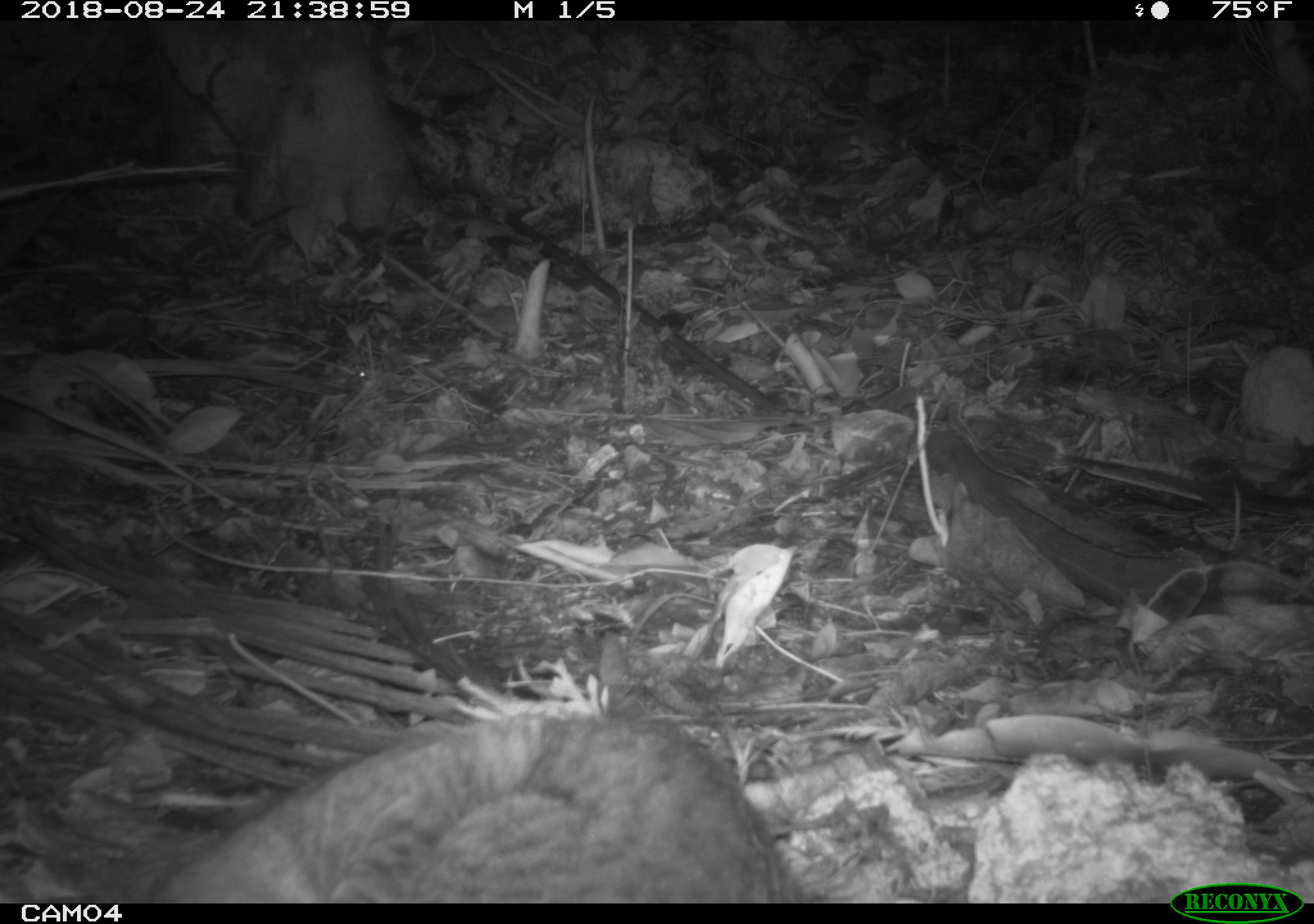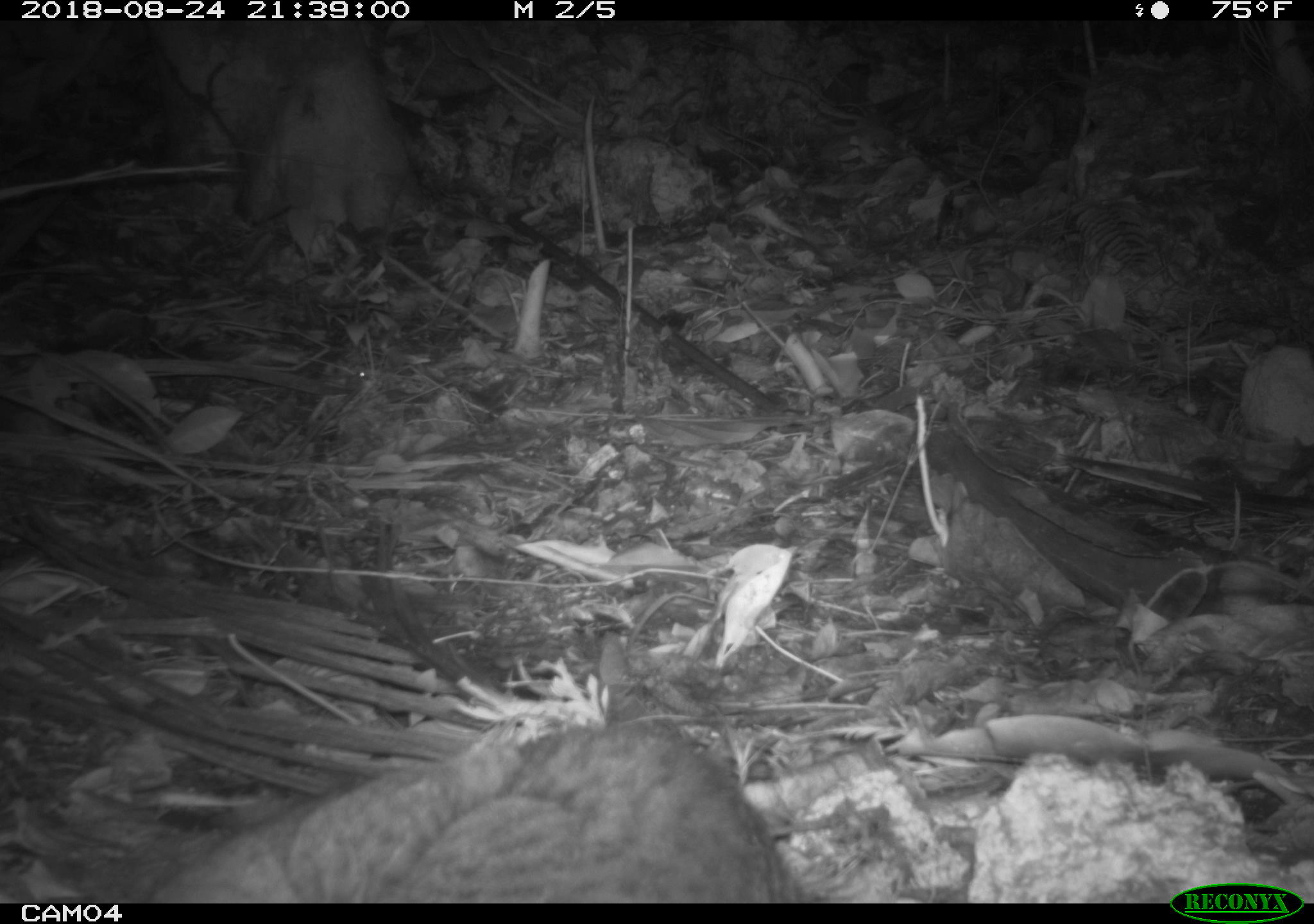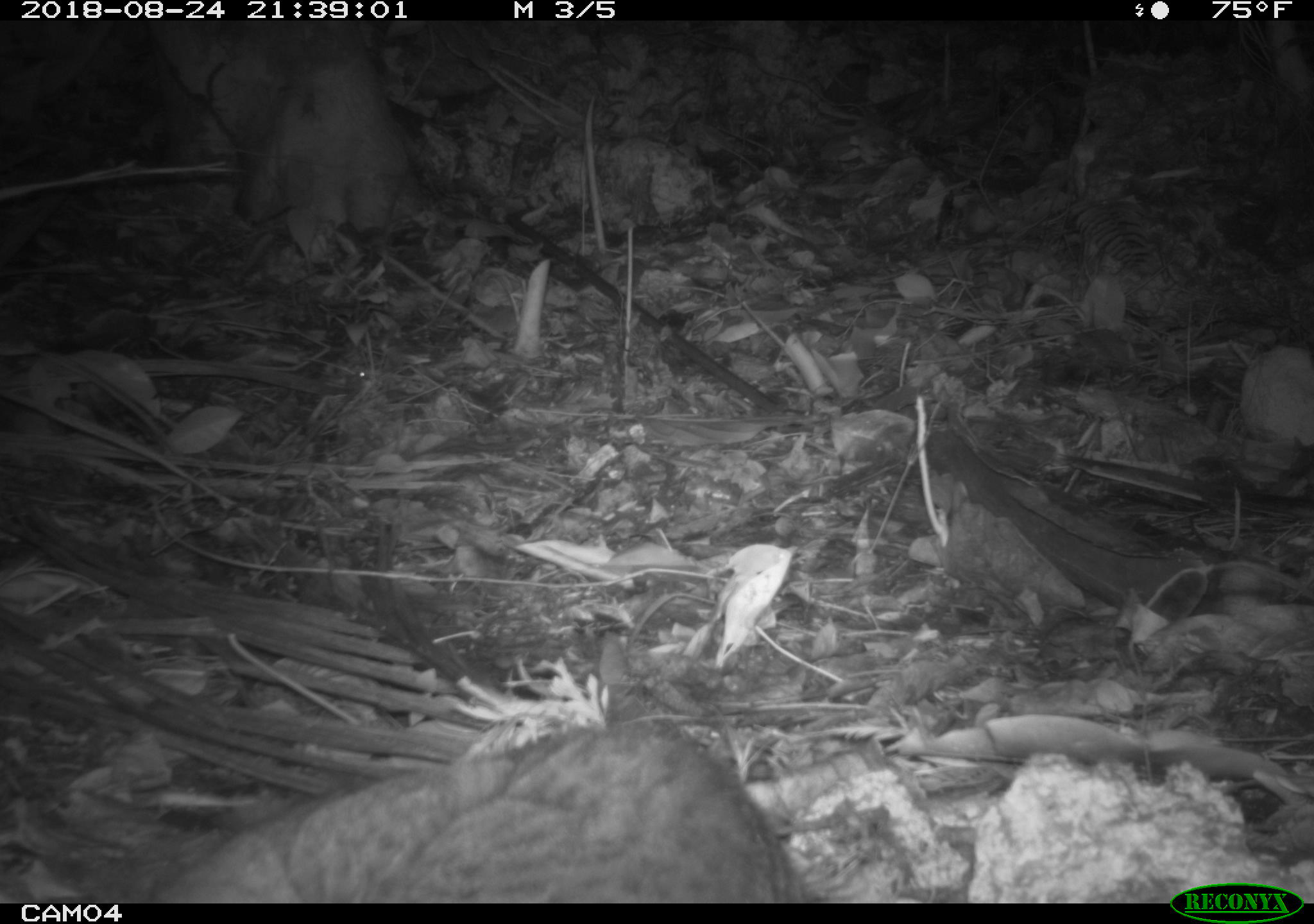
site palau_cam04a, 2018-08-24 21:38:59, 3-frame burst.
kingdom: Animalia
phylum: Chordata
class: Mammalia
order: Carnivora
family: Felidae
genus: Felis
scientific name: Felis catus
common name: cat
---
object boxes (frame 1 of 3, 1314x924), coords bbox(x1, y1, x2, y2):
cat: bbox(141, 706, 811, 900)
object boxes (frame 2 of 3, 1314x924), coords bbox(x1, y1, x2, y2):
cat: bbox(135, 714, 810, 902)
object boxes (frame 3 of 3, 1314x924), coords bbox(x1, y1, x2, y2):
cat: bbox(143, 710, 803, 898)